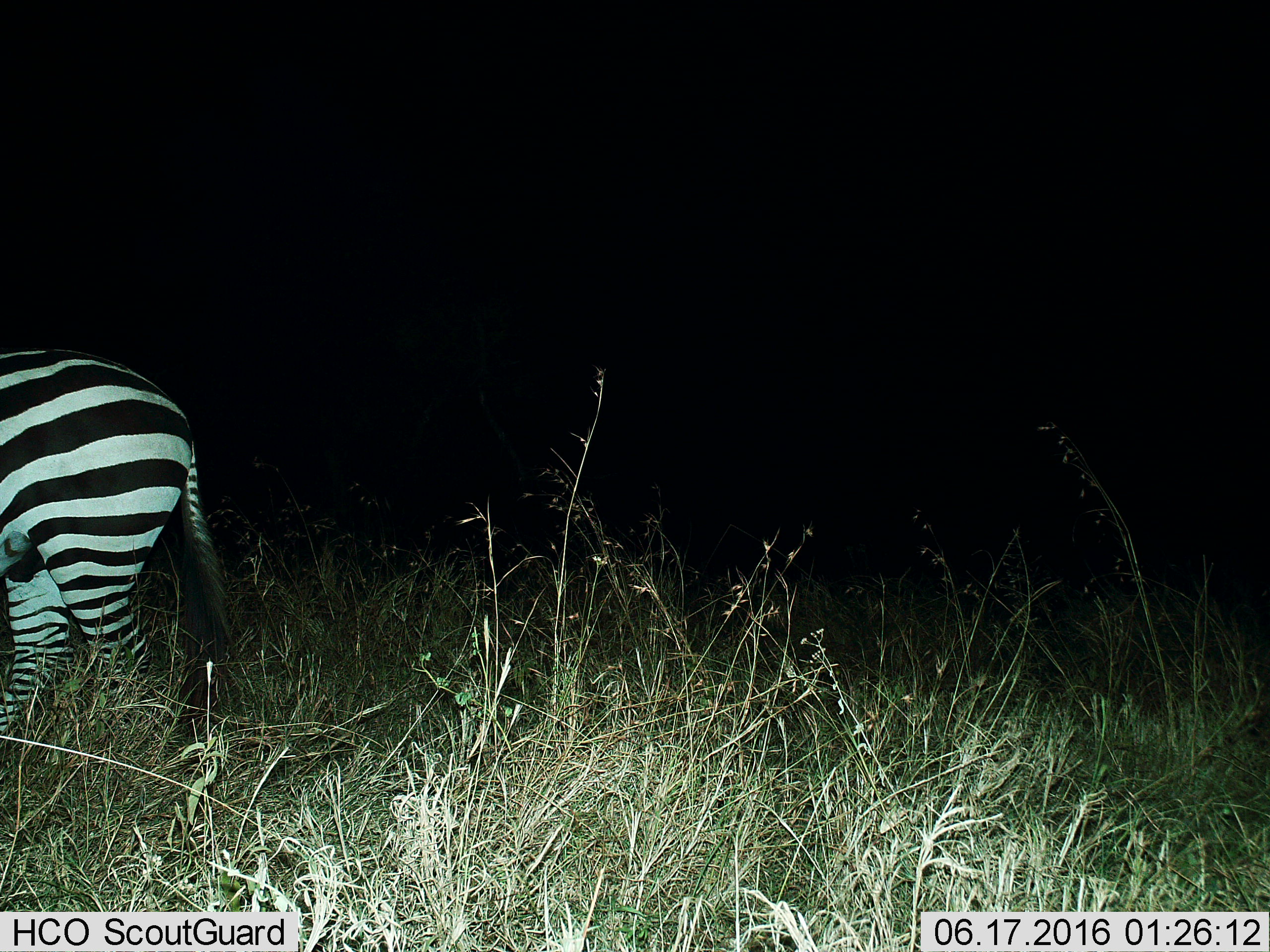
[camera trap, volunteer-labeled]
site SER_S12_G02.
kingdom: Animalia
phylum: Chordata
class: Mammalia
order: Perissodactyla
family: Equidae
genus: Equus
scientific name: Equus quagga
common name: plains zebra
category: zebraplains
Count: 1.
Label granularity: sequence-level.